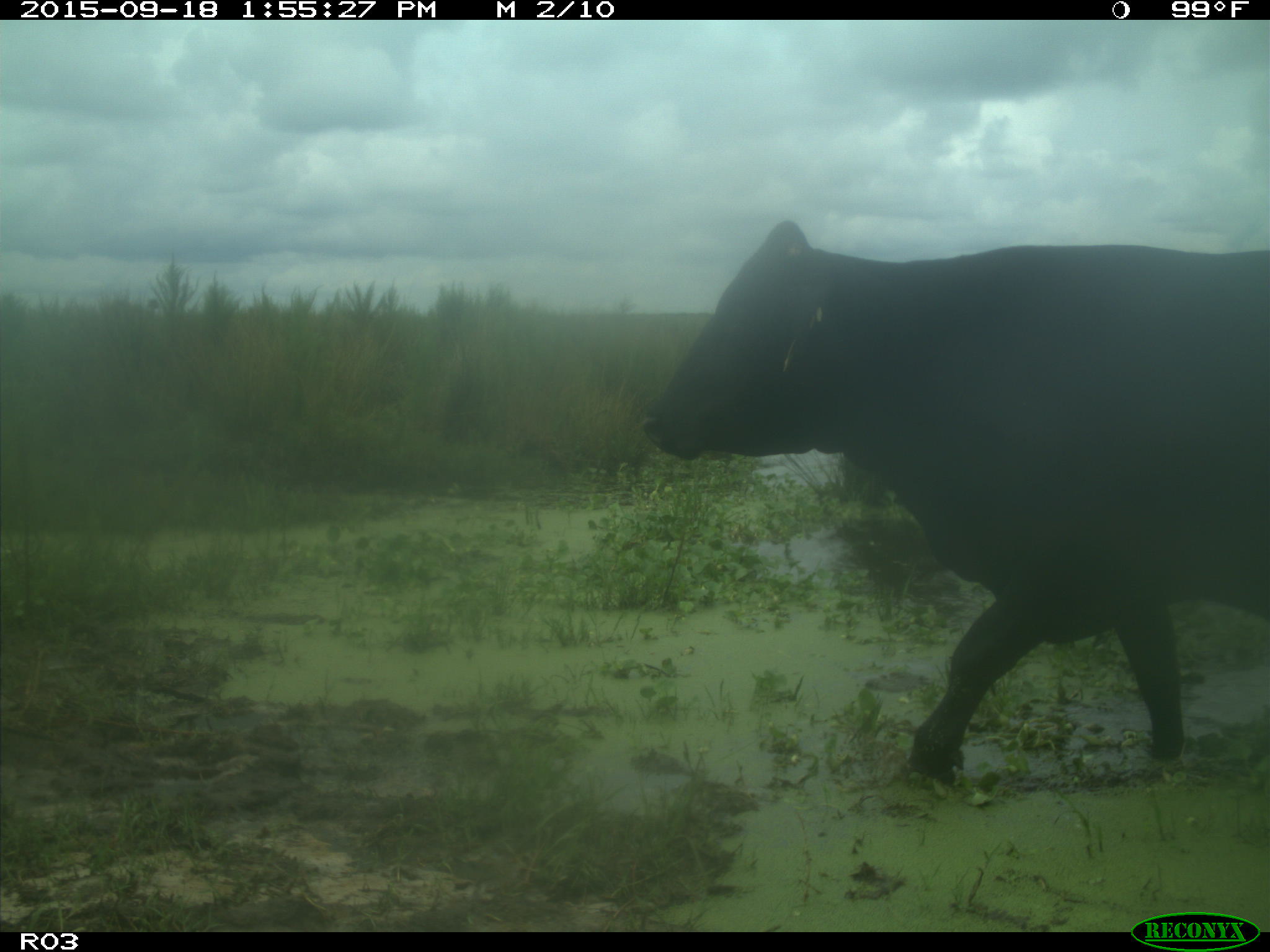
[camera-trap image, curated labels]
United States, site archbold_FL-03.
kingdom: Animalia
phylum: Chordata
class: Mammalia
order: Artiodactyla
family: Bovidae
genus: Bos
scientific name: Bos taurus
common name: domestic cow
Bos taurus (domestic cow).